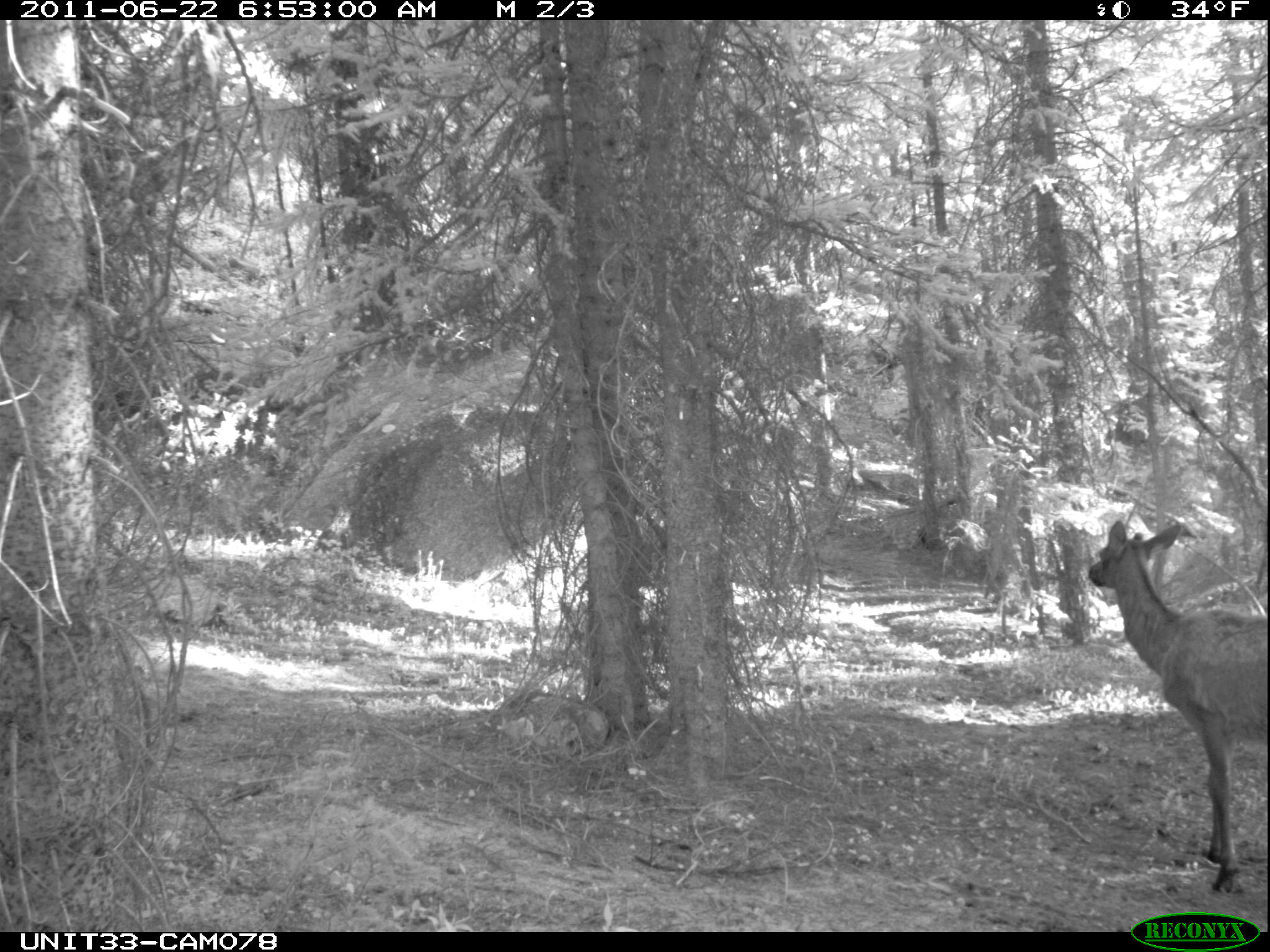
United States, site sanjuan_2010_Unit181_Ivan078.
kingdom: Animalia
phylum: Chordata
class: Mammalia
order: Artiodactyla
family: Cervidae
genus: Cervus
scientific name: Cervus elaphus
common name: red deer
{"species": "Cervus elaphus (red deer)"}